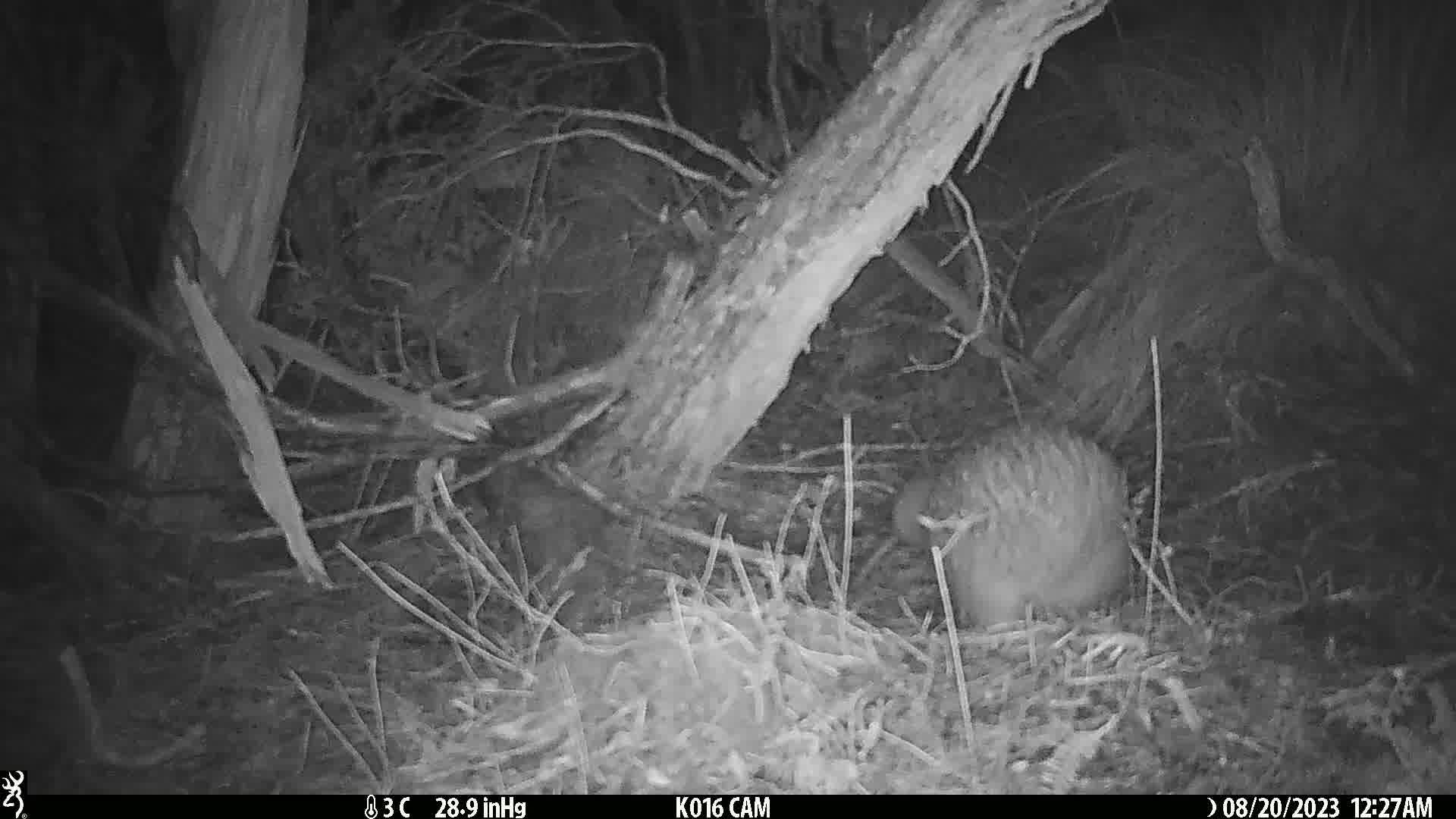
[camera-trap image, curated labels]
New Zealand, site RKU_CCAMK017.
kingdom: Animalia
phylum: Chordata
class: Aves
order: Apterygiformes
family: Apterygidae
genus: Apteryx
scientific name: Apteryx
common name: kiwi